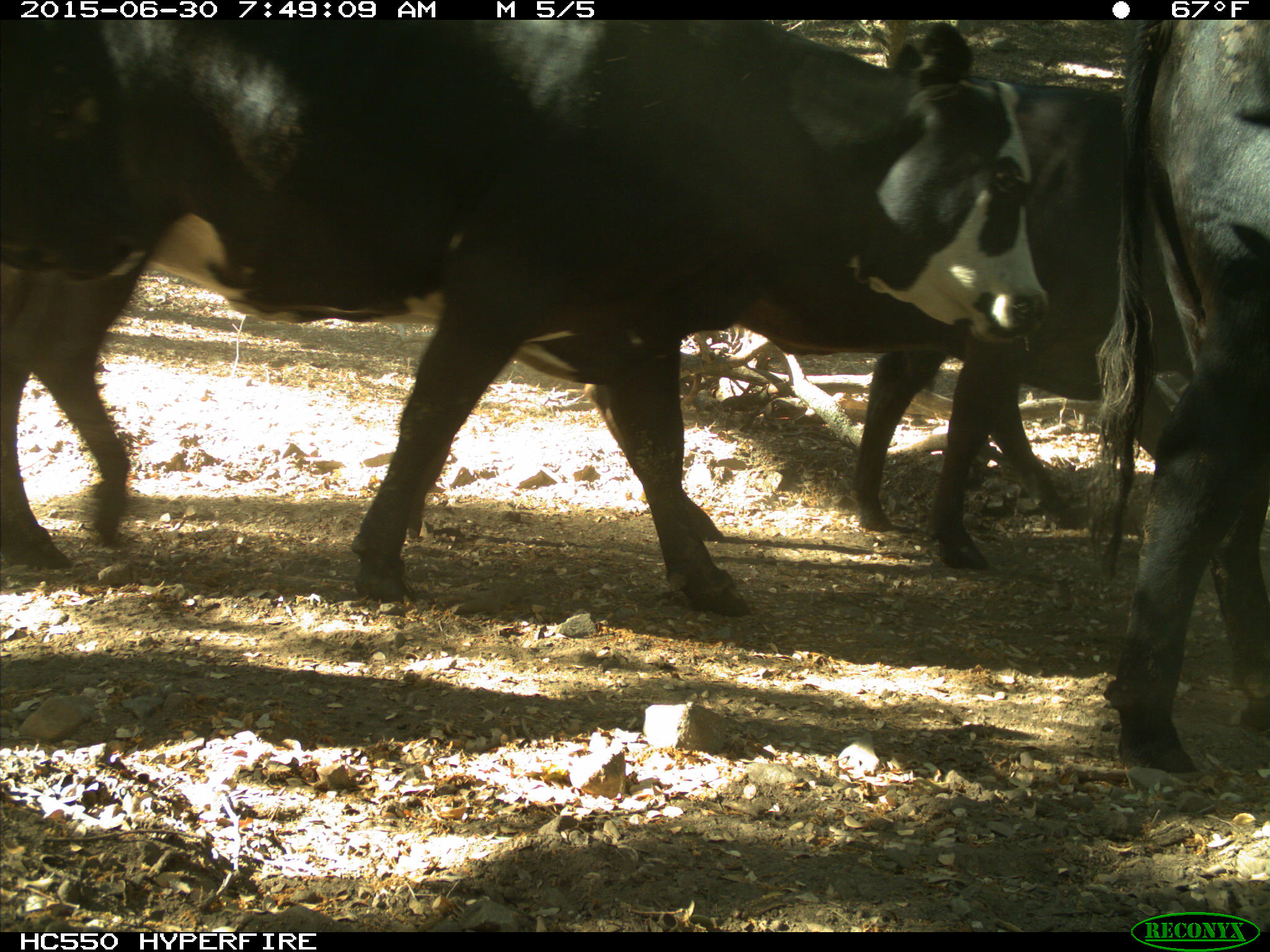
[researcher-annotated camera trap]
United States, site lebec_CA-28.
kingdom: Animalia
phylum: Chordata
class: Mammalia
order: Artiodactyla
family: Bovidae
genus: Bos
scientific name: Bos taurus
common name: domestic cow